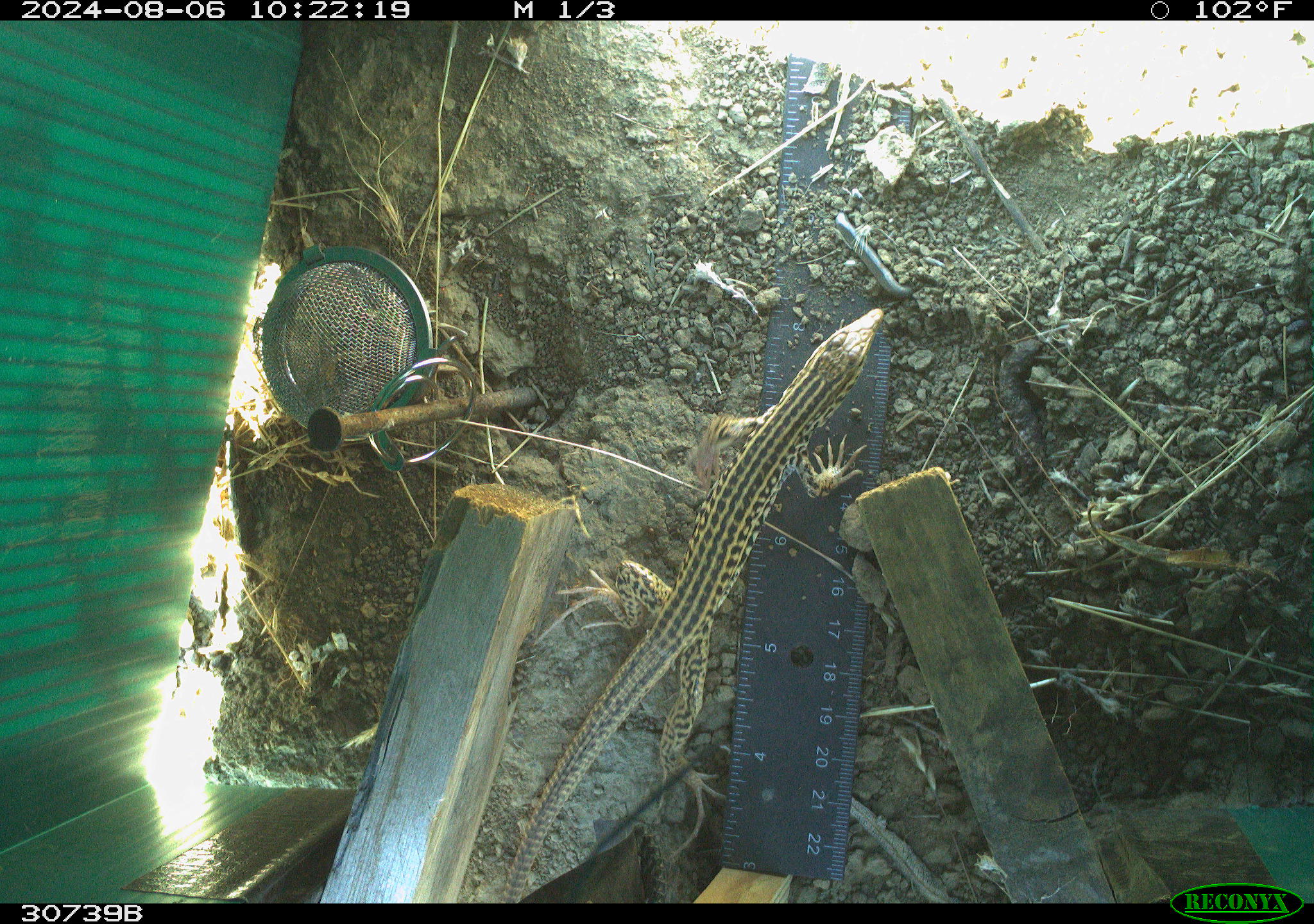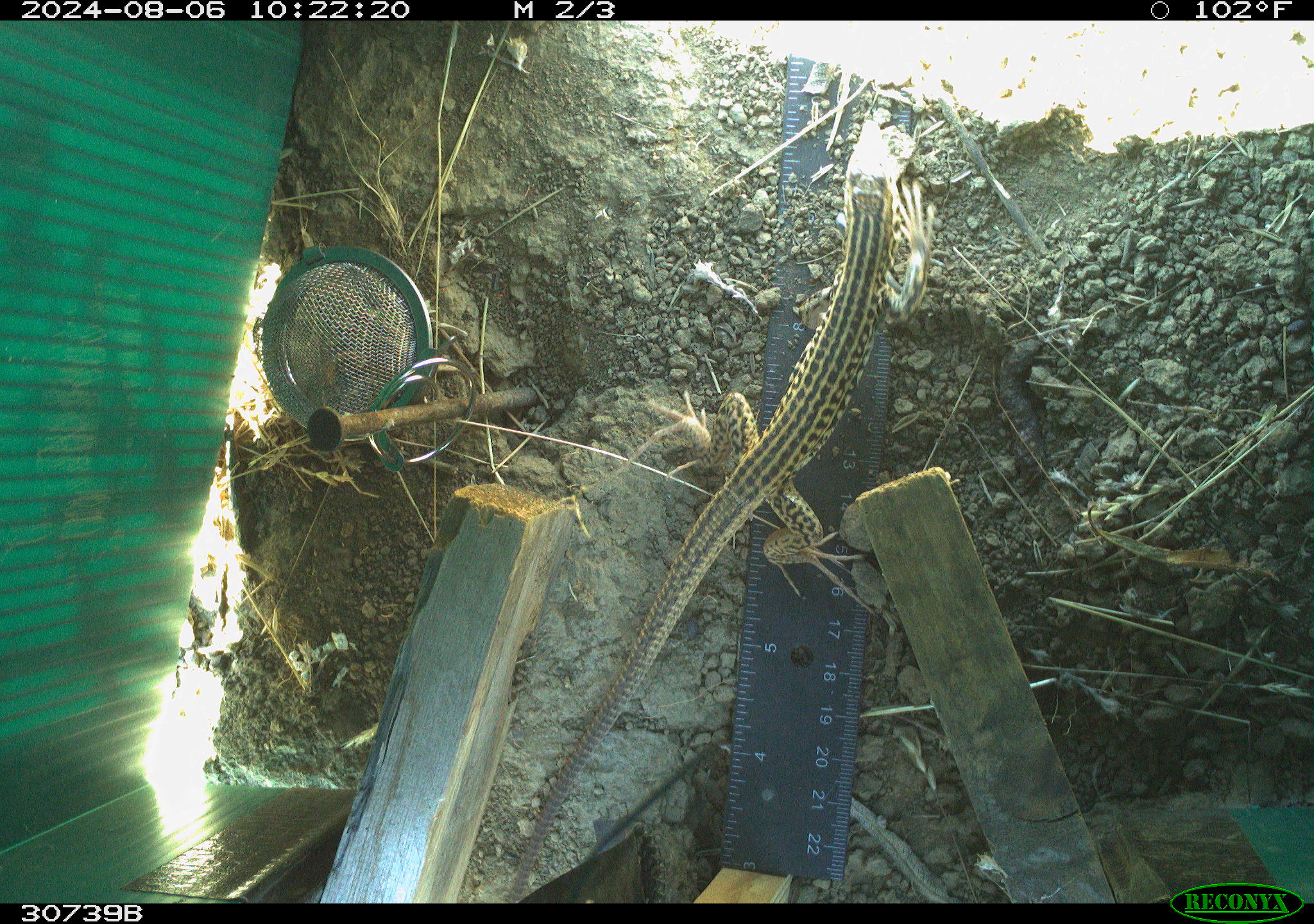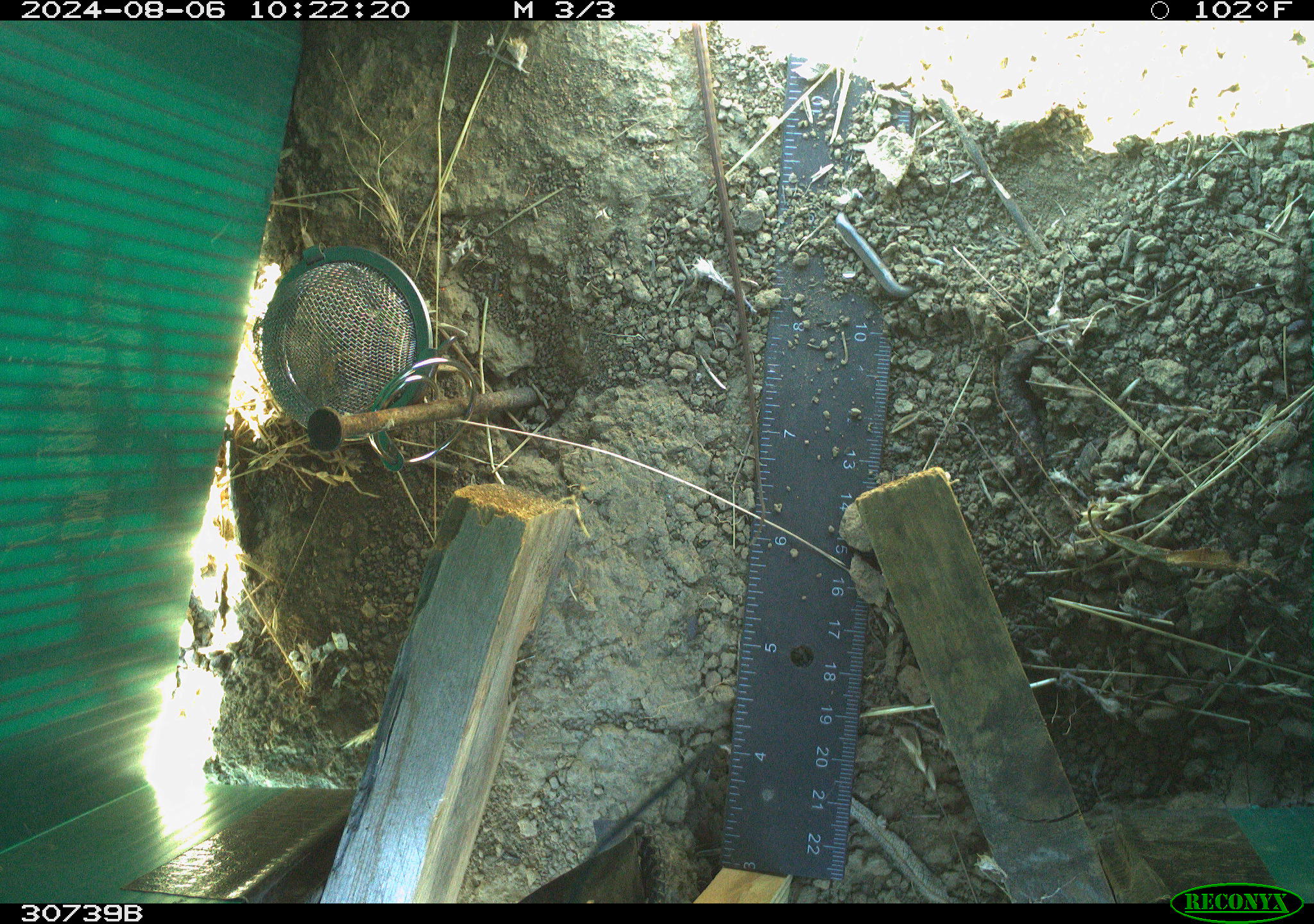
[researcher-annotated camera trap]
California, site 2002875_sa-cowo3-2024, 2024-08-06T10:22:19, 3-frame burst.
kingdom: Animalia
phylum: Chordata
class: Reptilia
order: Squamata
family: Teiidae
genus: Aspidoscelis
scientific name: Aspidoscelis tigris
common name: western whiptail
Western whiptail (Aspidoscelis tigris).